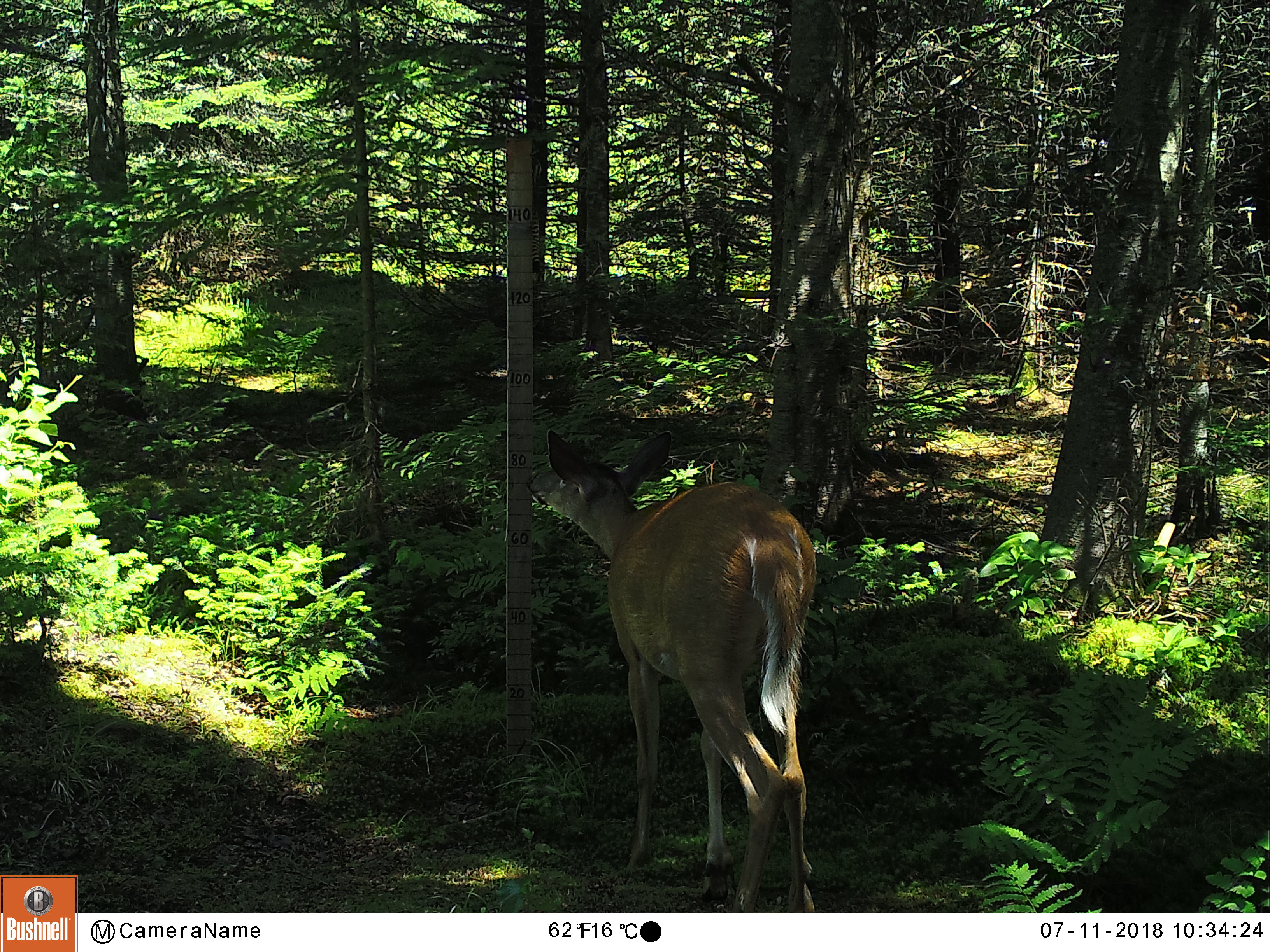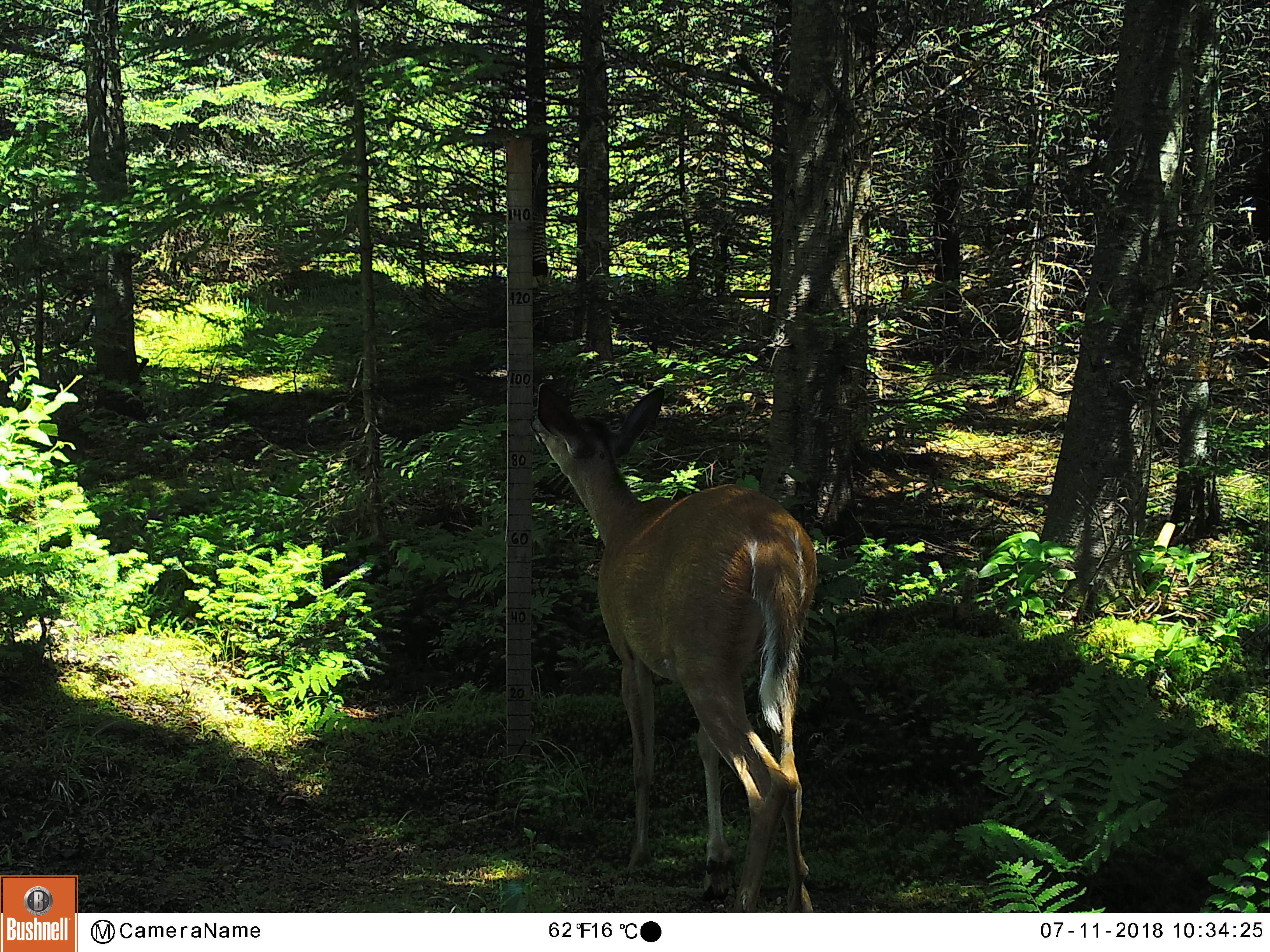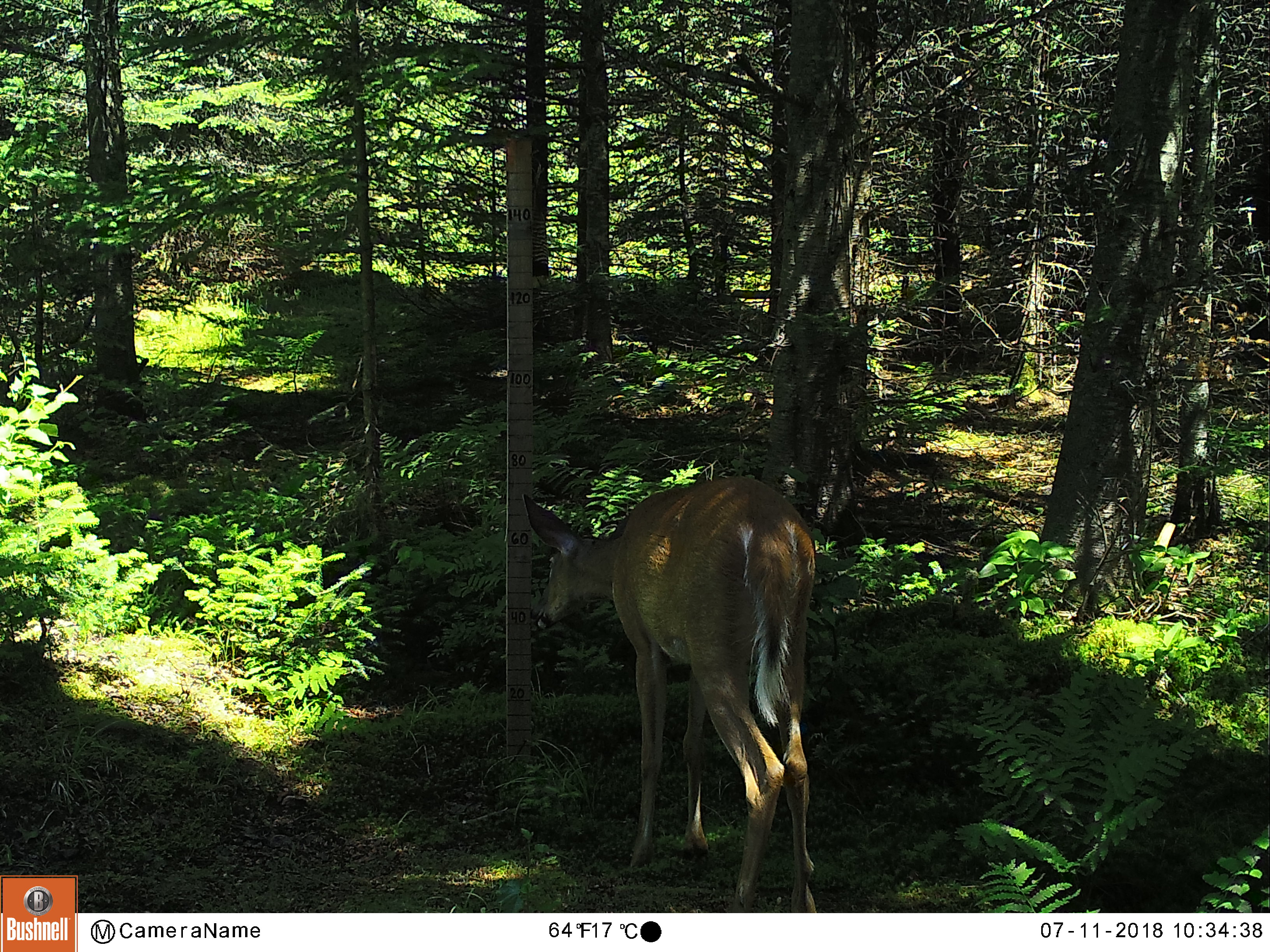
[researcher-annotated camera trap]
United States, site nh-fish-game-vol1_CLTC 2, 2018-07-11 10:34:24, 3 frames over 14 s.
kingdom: Animalia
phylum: Chordata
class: Mammalia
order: Artiodactyla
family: Cervidae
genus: Odocoileus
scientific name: Odocoileus virginianus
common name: white-tailed deer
White-tailed deer (Odocoileus virginianus).